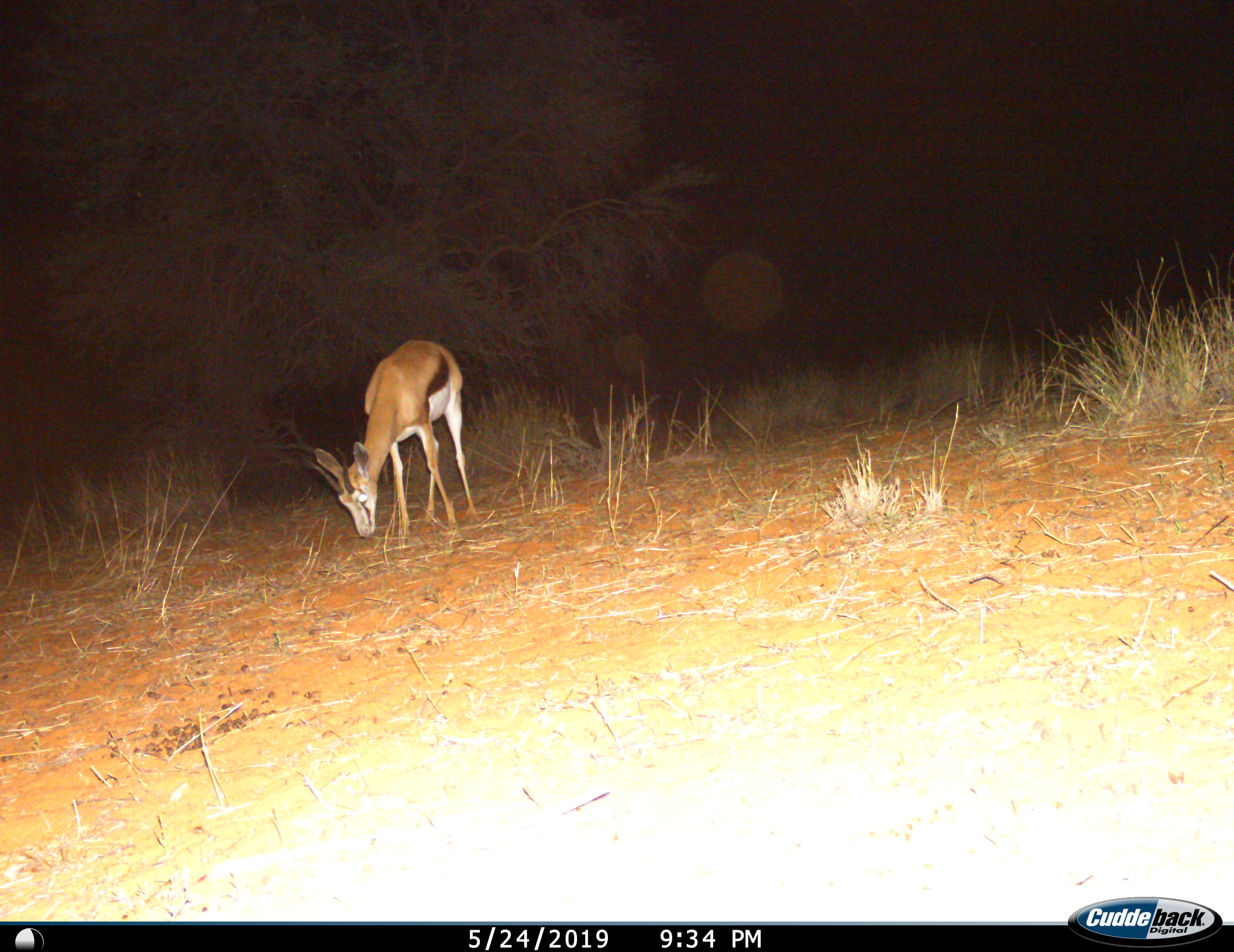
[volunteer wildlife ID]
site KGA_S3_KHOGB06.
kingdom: Animalia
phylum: Chordata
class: Mammalia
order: Artiodactyla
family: Bovidae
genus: Antidorcas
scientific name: Antidorcas marsupialis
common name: springbok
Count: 1.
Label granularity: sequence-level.